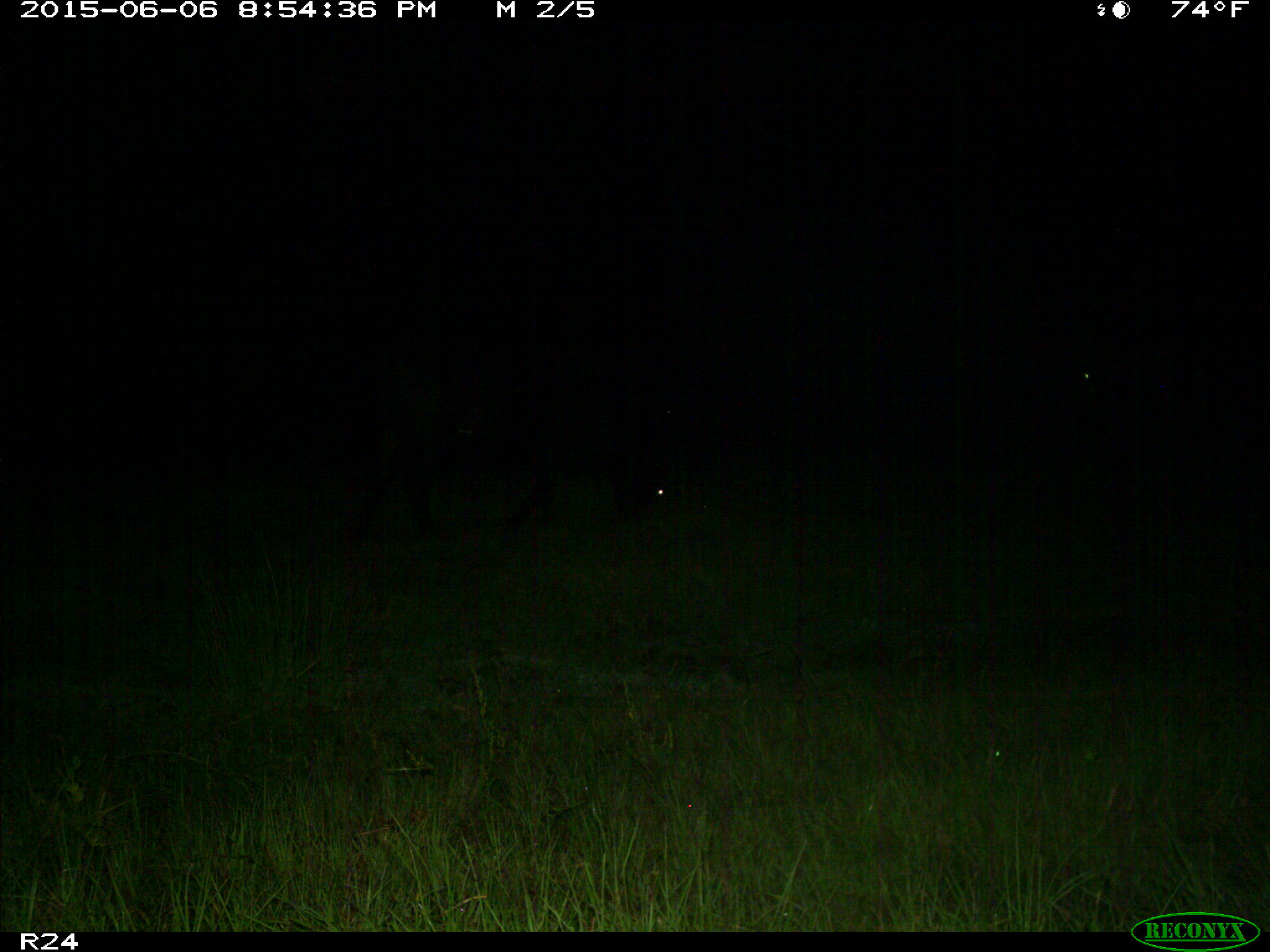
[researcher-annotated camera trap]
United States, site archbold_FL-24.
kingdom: Animalia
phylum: Chordata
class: Mammalia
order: Artiodactyla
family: Bovidae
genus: Bos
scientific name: Bos taurus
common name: domestic cow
Bos taurus (domestic cow).